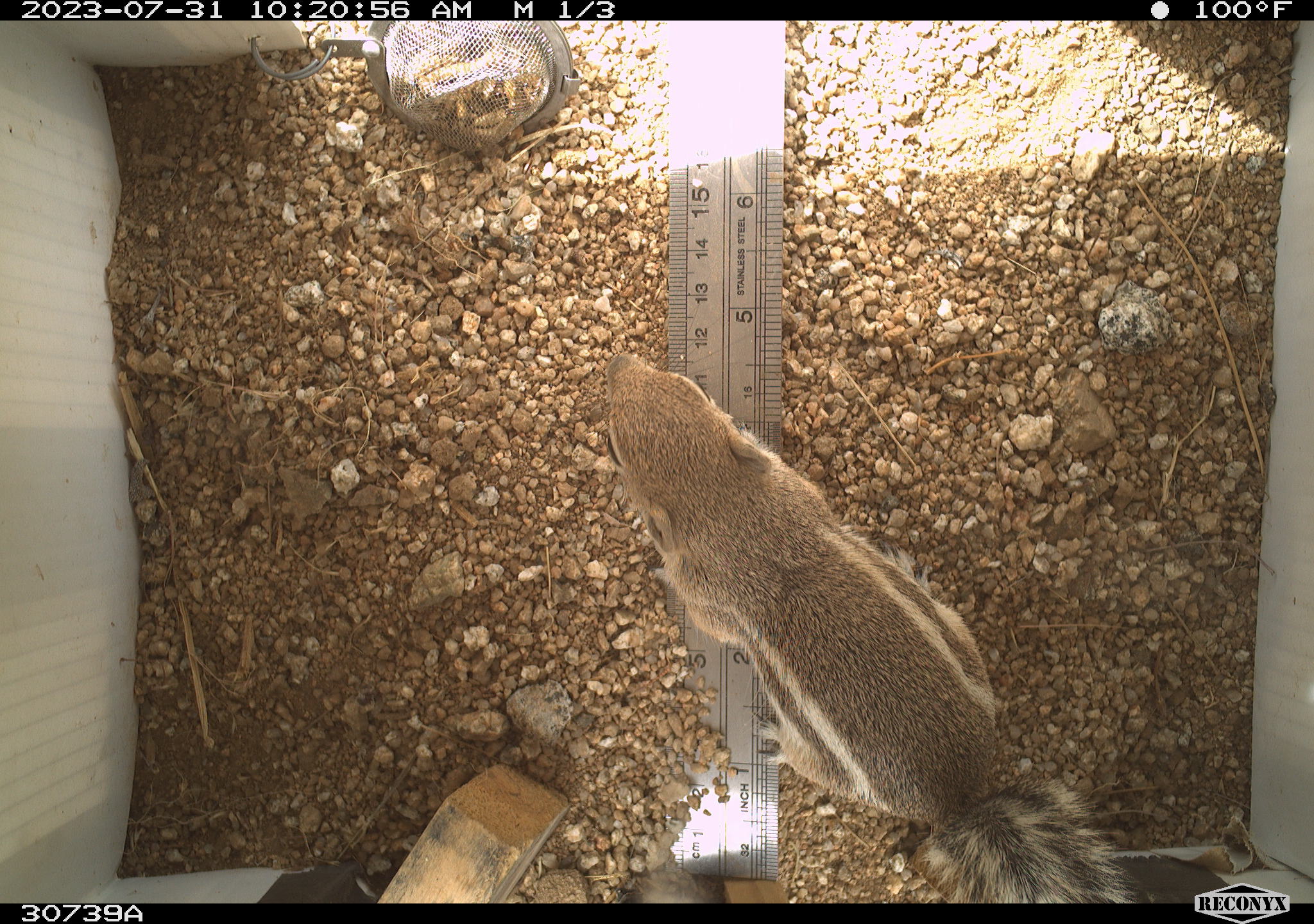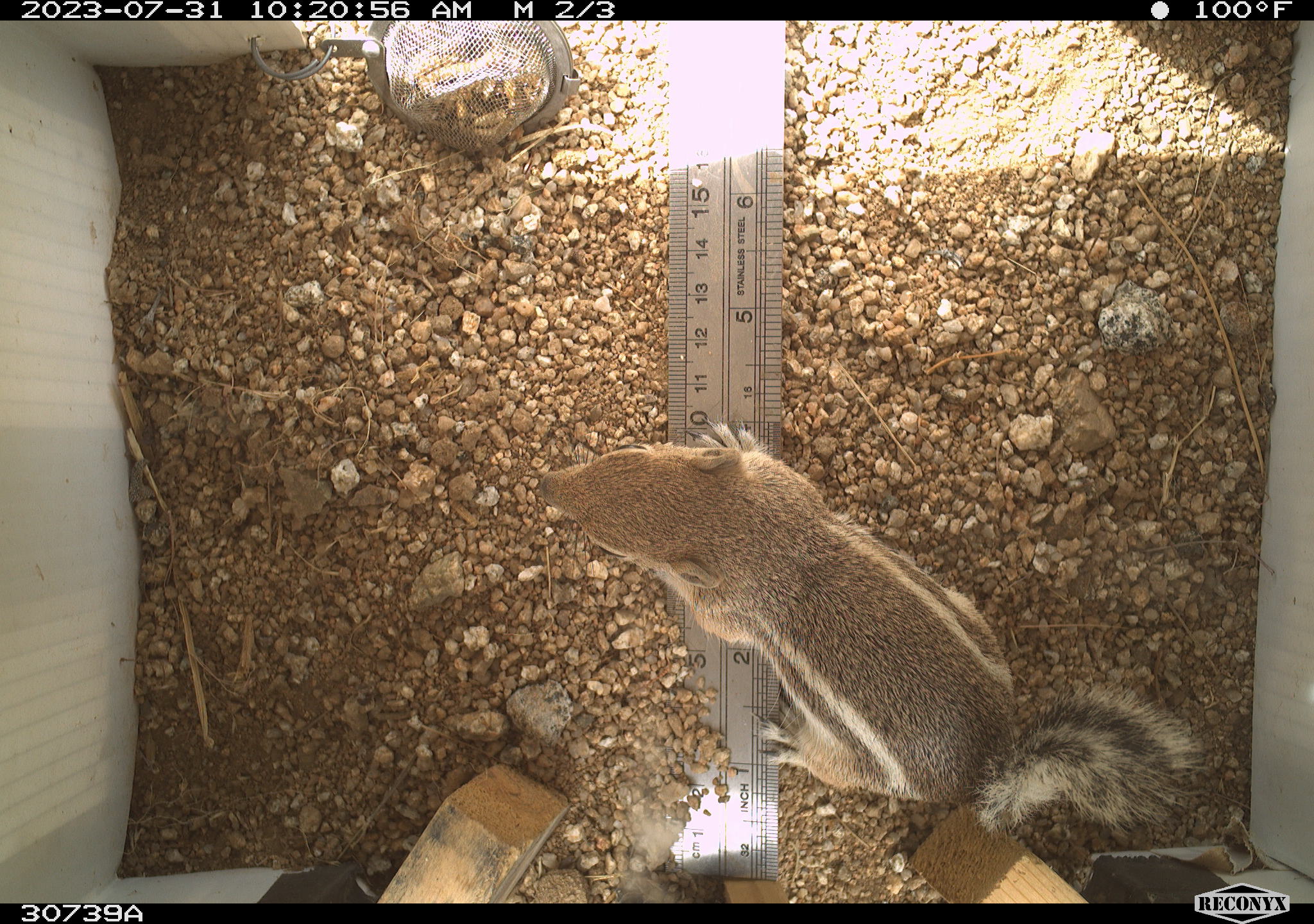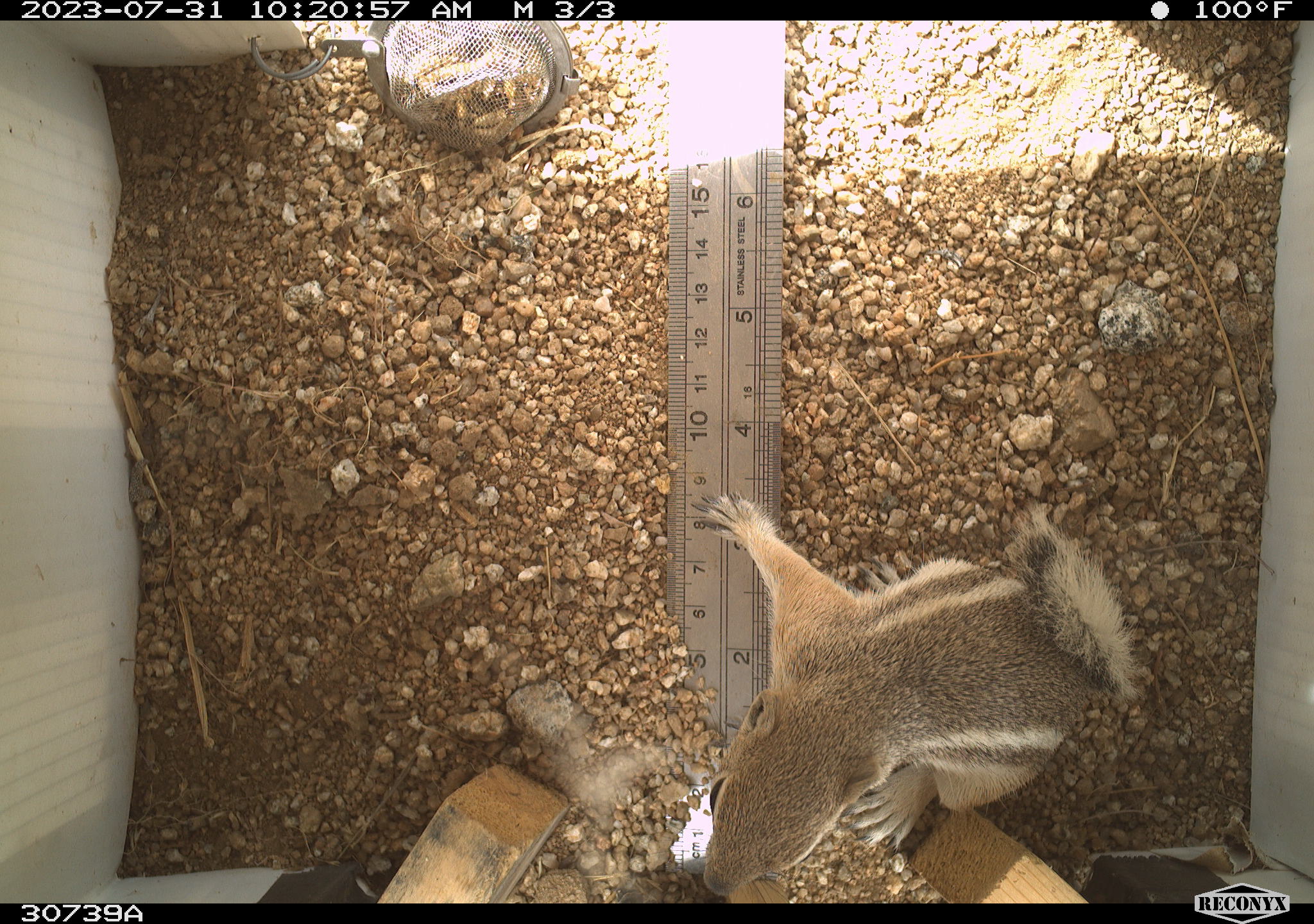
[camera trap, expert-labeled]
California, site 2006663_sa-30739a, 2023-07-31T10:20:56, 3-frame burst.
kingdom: Animalia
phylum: Chordata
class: Mammalia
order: Rodentia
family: Sciuridae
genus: Ammospermophilus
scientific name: Ammospermophilus leucurus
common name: white-tailed antelope squirrel